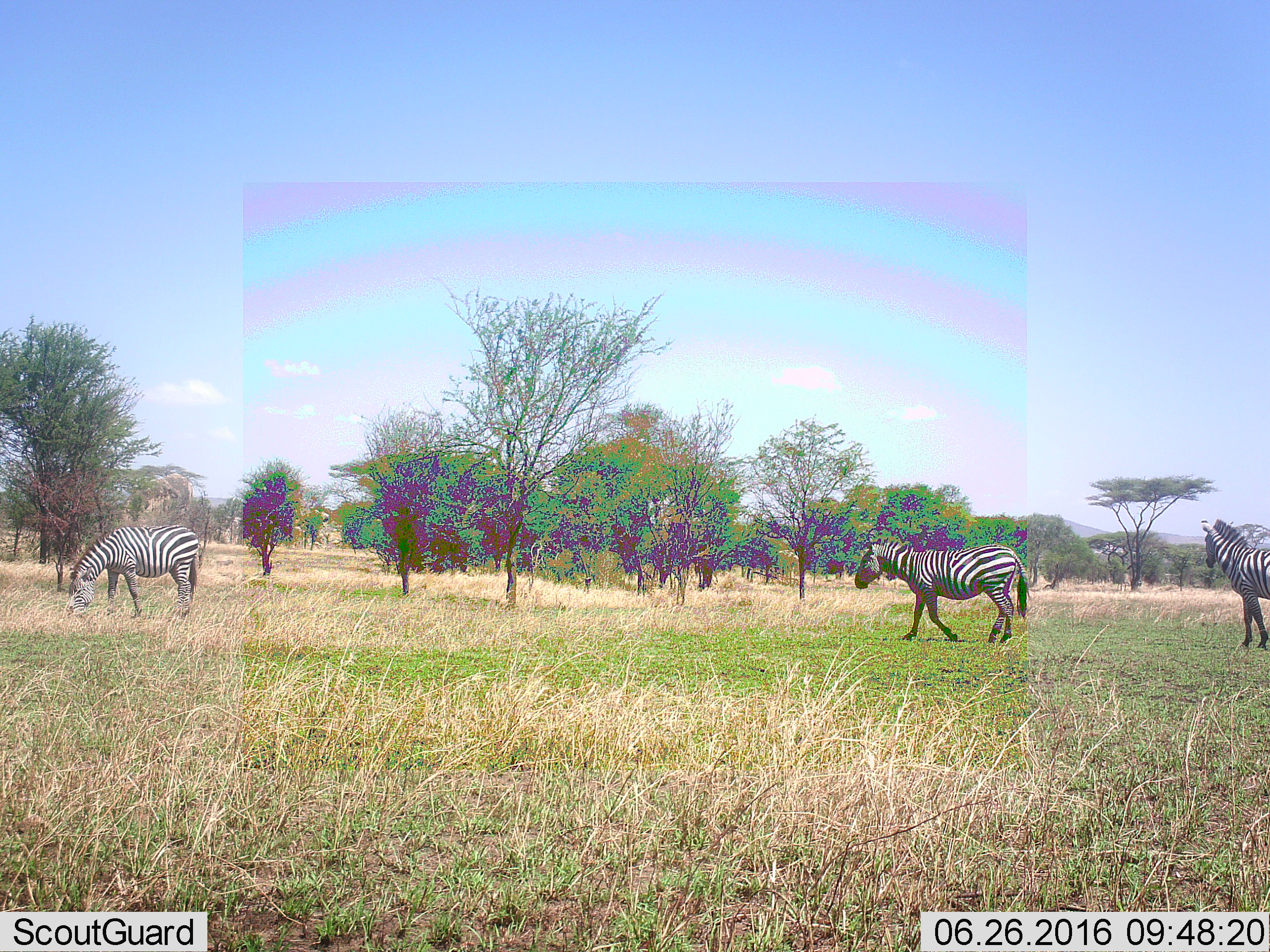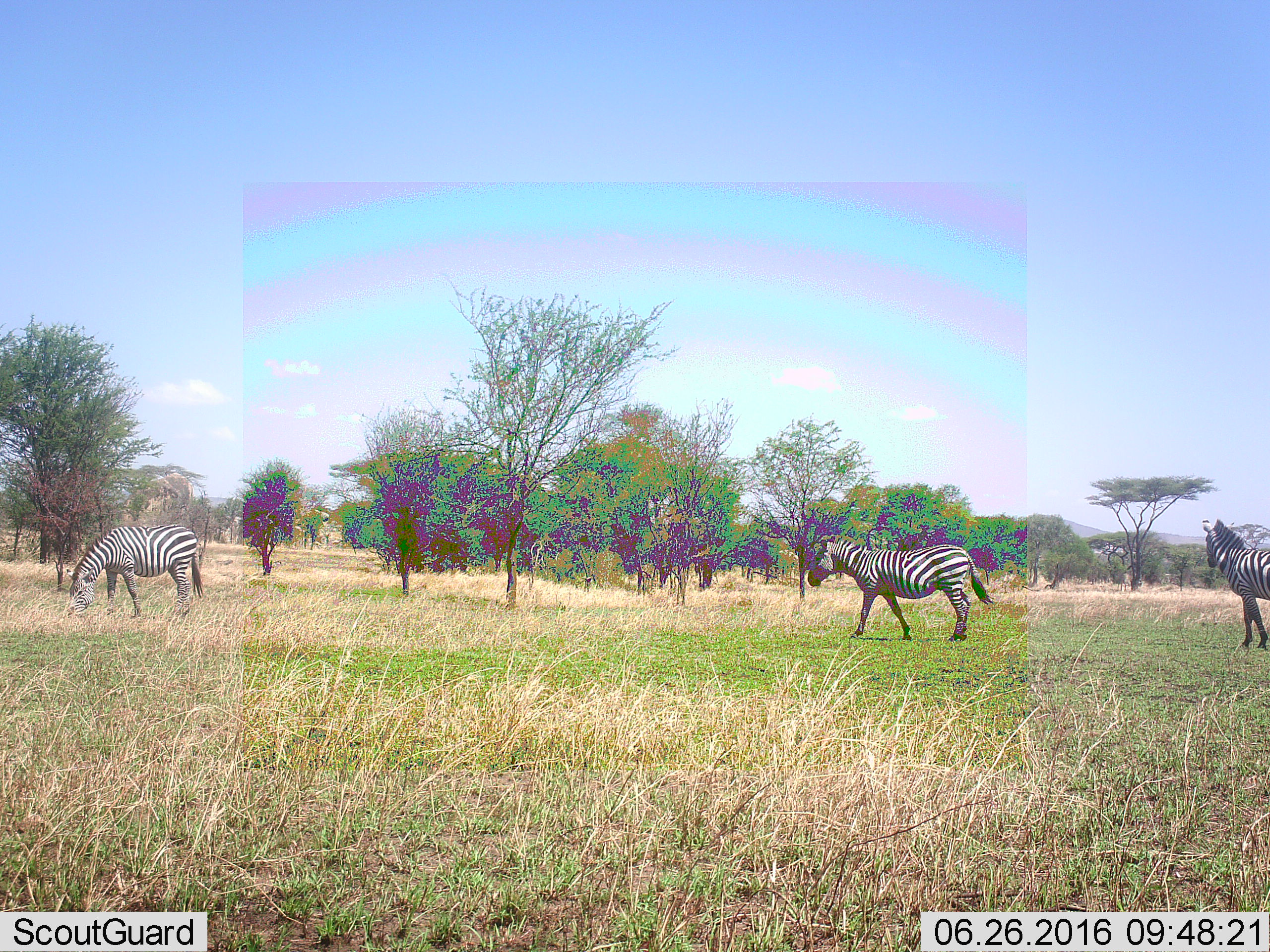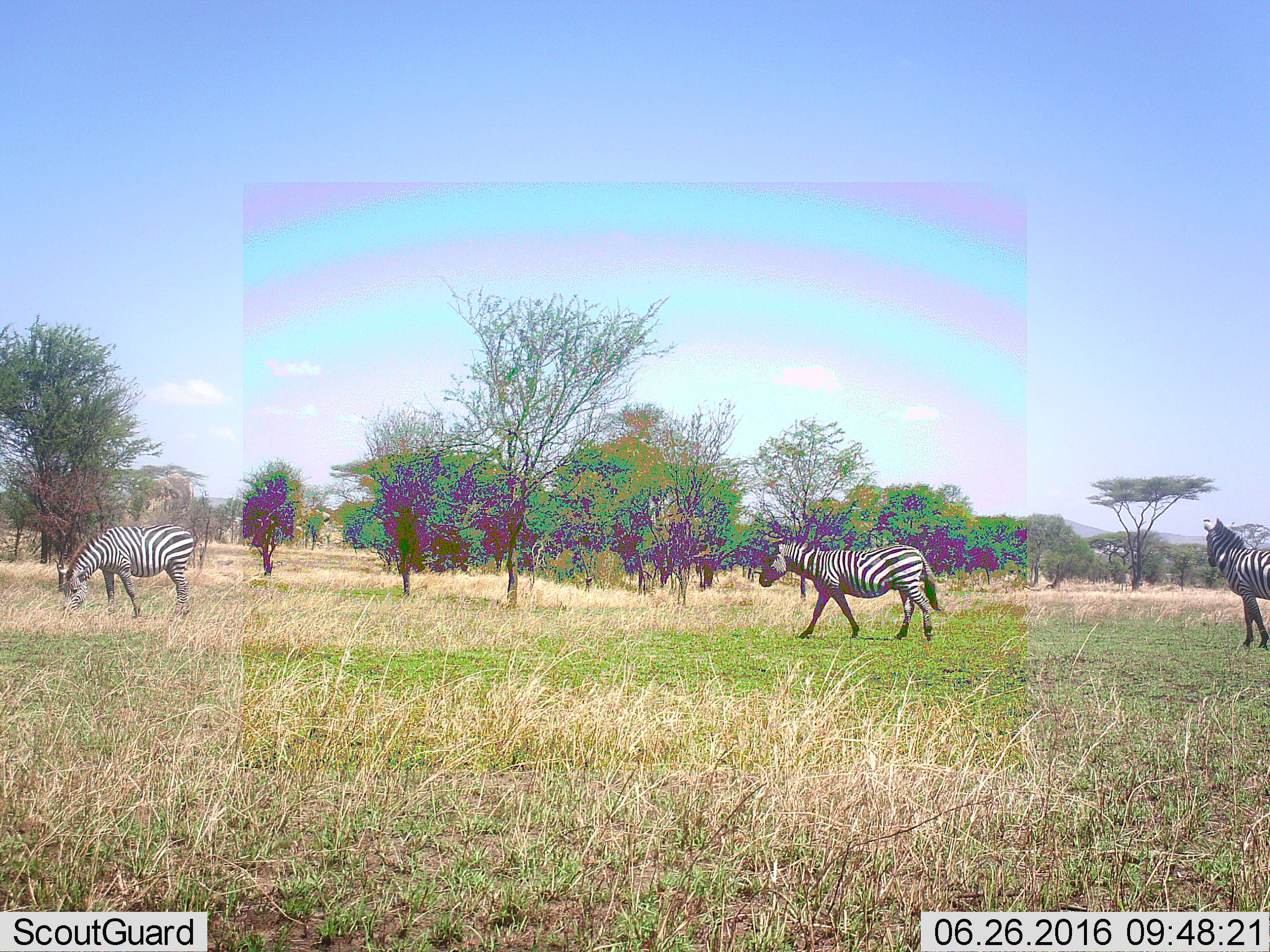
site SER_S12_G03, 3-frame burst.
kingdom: Animalia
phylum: Chordata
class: Mammalia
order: Perissodactyla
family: Equidae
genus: Equus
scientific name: Equus quagga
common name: plains zebra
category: zebraplains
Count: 3.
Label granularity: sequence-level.